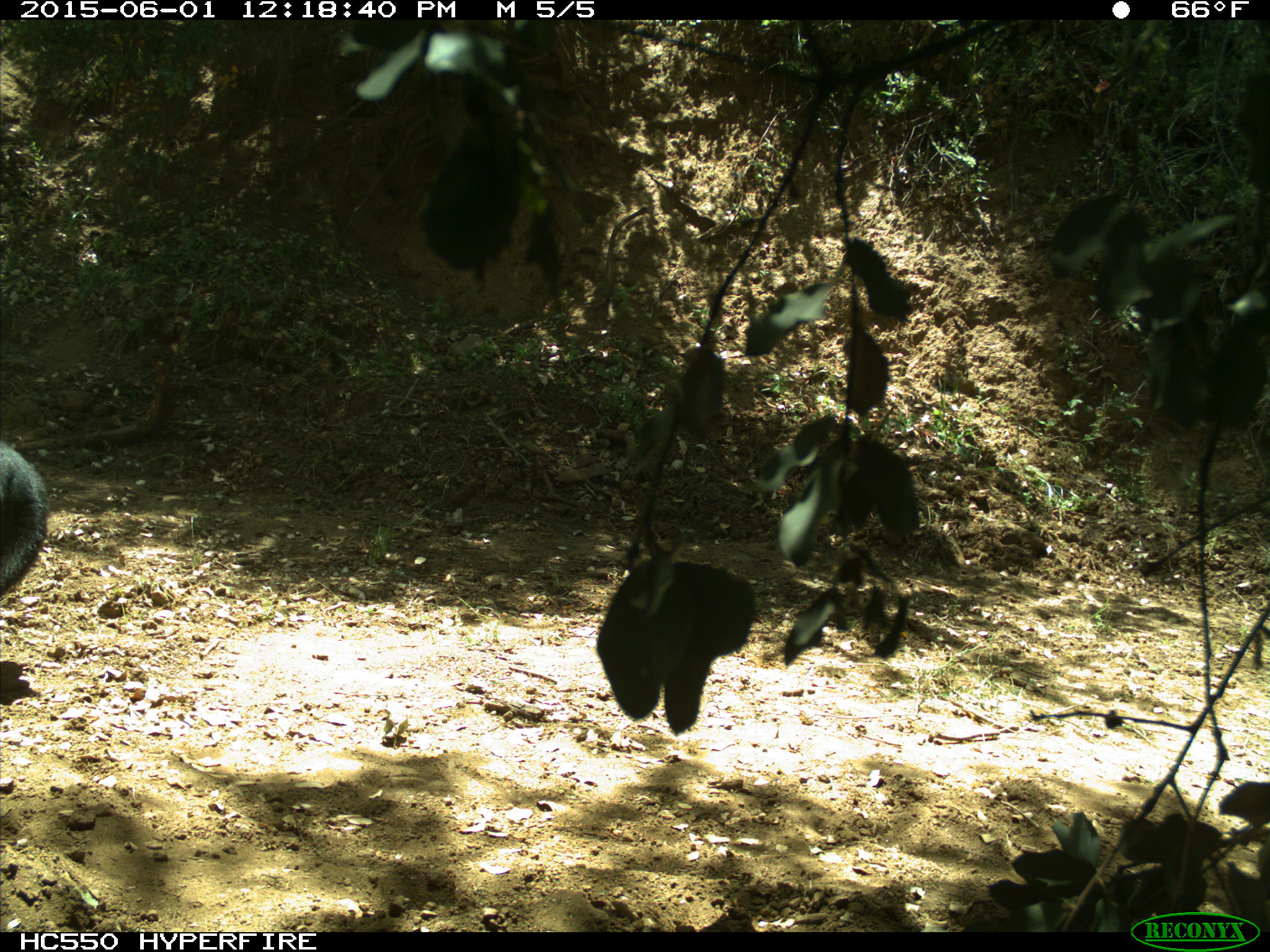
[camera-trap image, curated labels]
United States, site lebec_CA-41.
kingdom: Animalia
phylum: Chordata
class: Mammalia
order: Artiodactyla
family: Bovidae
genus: Bos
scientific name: Bos taurus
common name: domestic cow